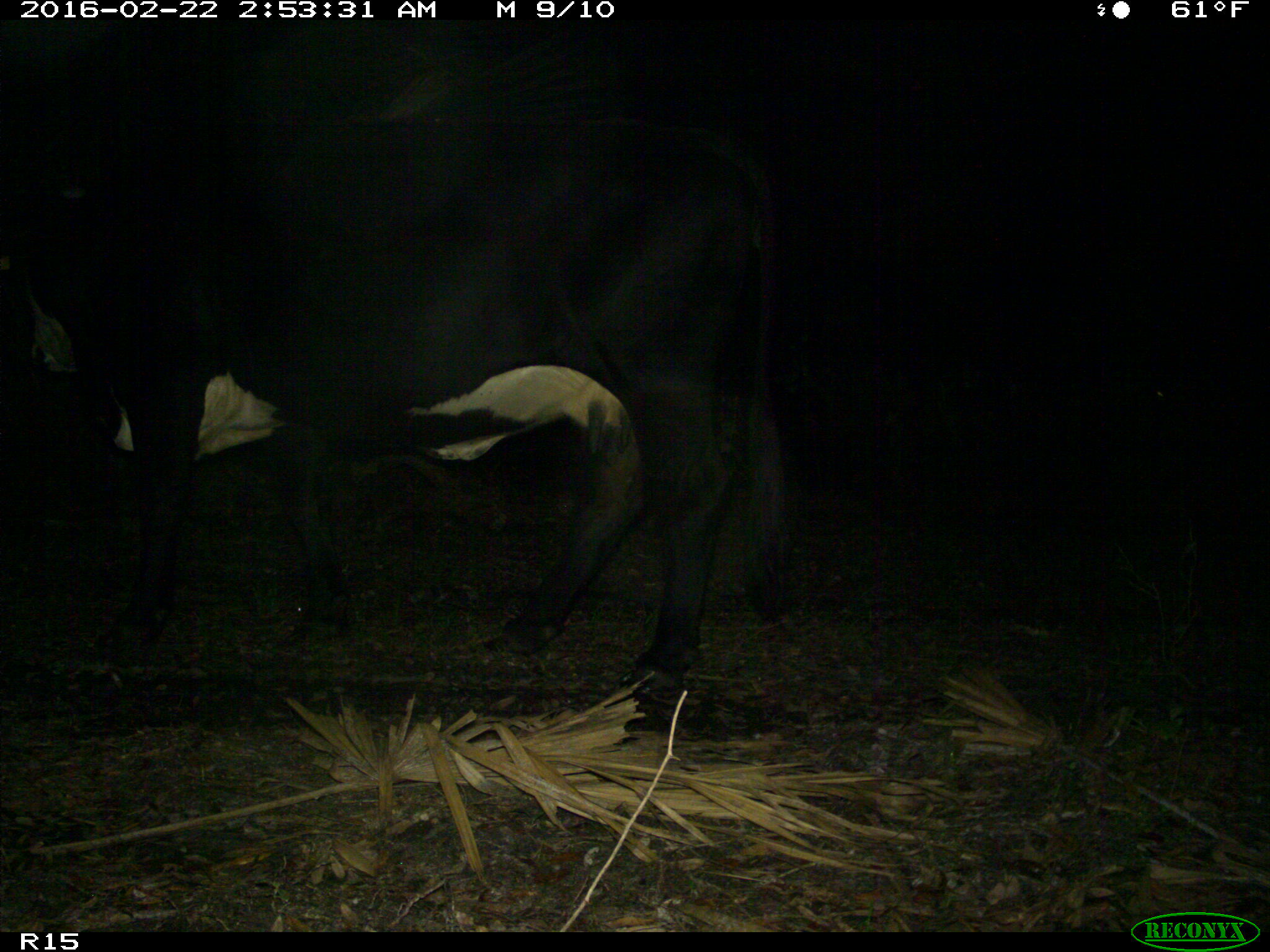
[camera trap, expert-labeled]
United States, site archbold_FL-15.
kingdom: Animalia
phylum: Chordata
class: Mammalia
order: Artiodactyla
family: Bovidae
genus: Bos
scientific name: Bos taurus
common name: domestic cow